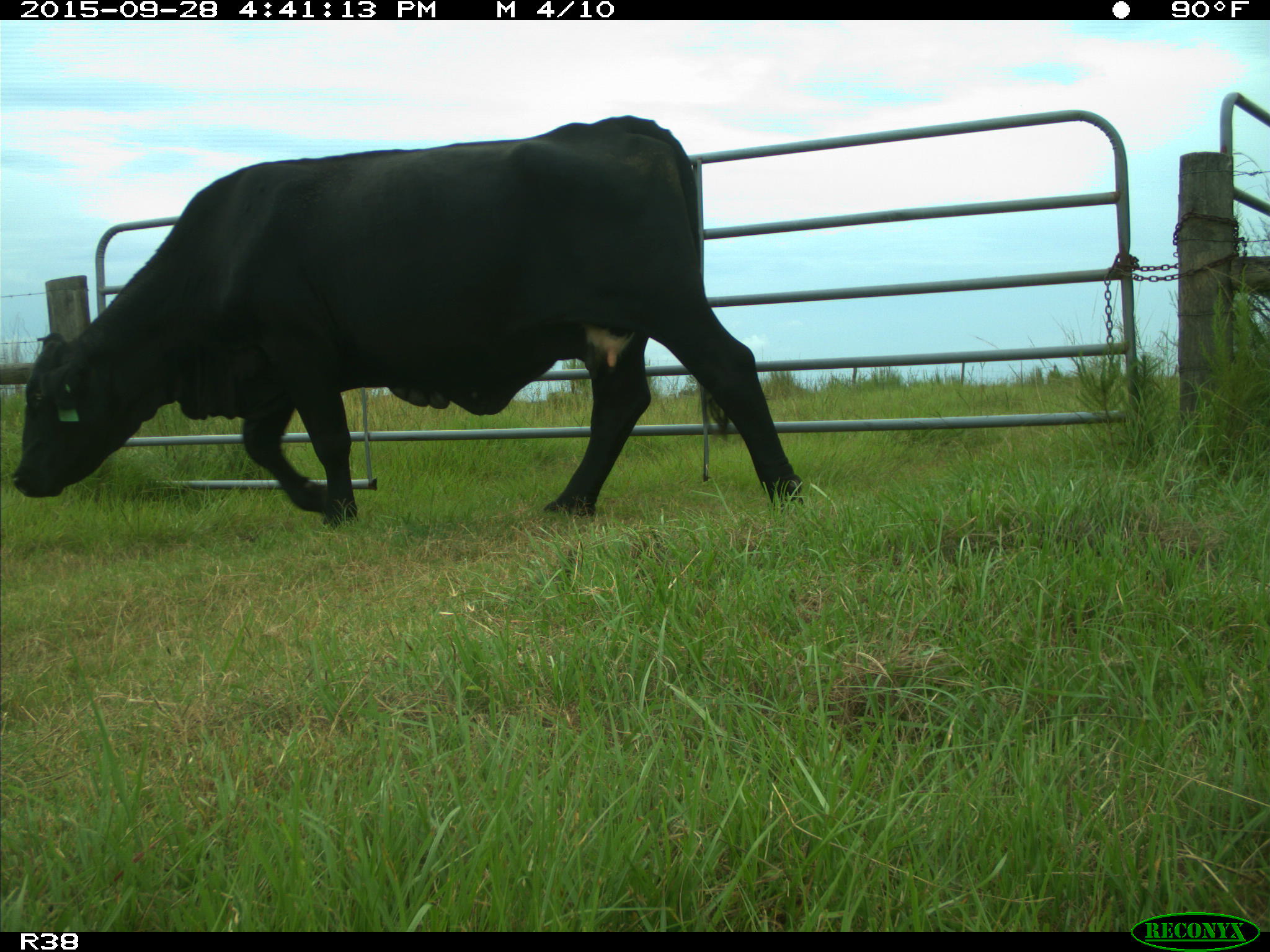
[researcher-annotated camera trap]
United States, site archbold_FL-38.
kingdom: Animalia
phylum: Chordata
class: Mammalia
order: Artiodactyla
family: Bovidae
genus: Bos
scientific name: Bos taurus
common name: domestic cow